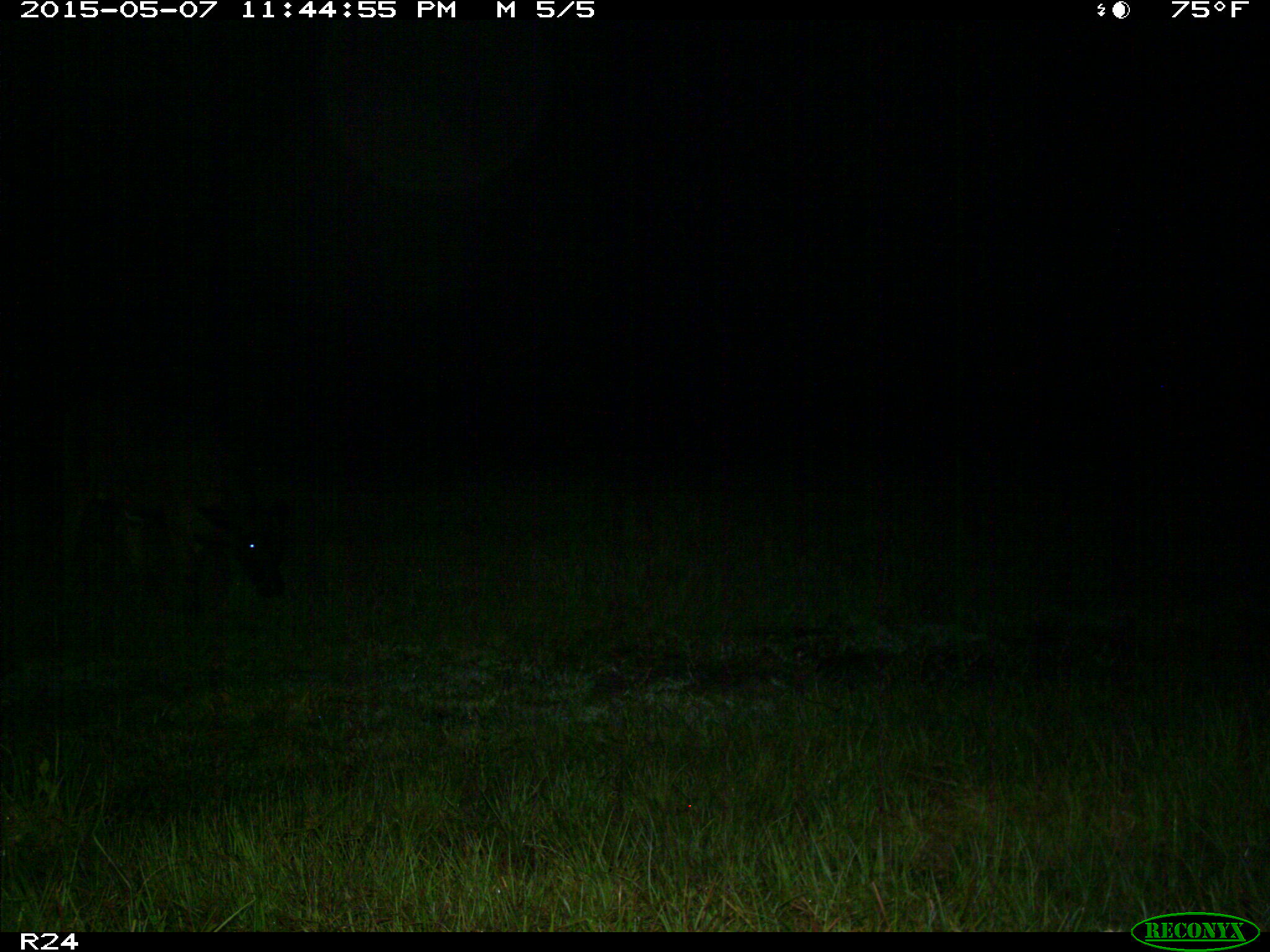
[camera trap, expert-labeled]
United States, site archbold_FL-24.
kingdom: Animalia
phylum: Chordata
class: Mammalia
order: Artiodactyla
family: Bovidae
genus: Bos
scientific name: Bos taurus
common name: domestic cow